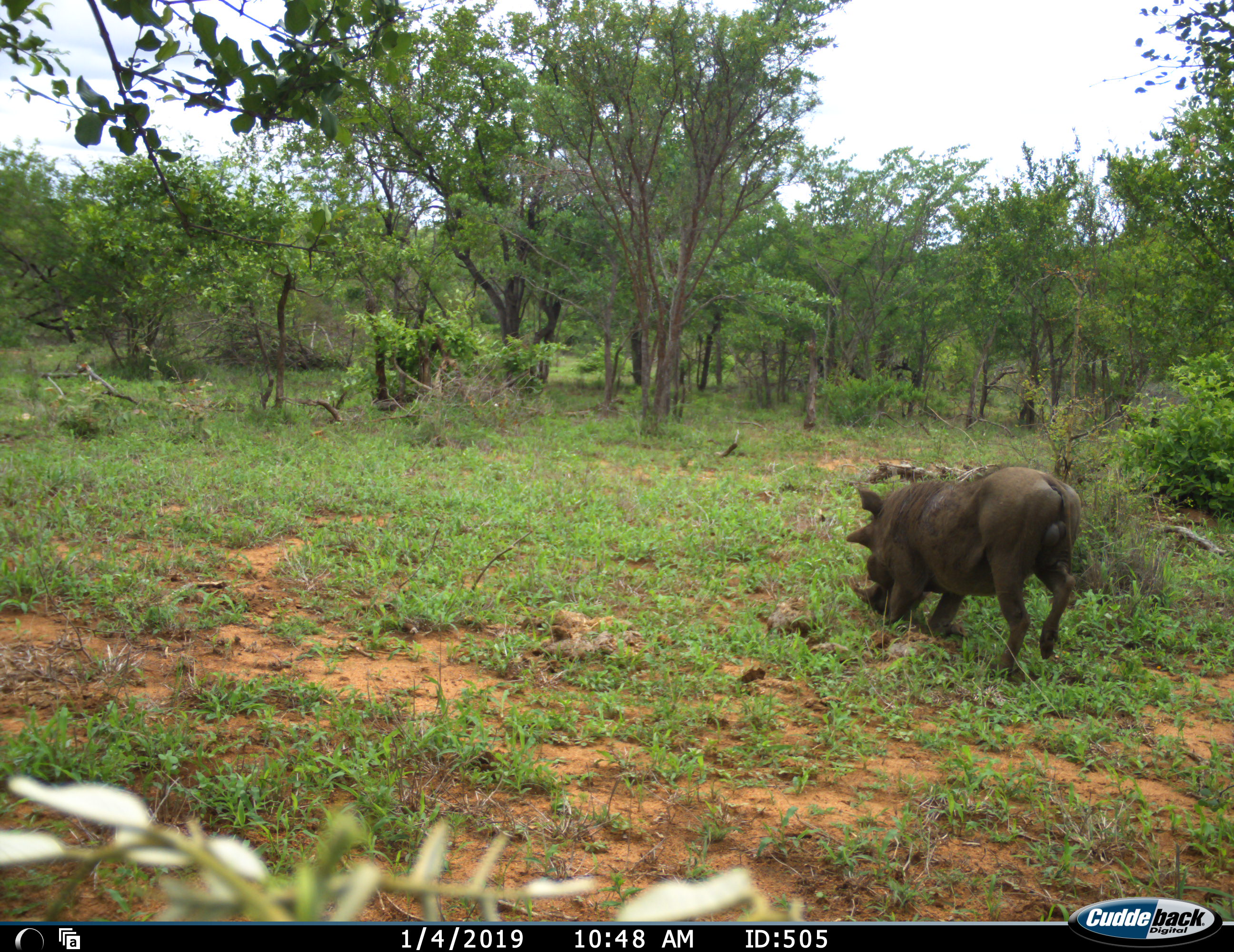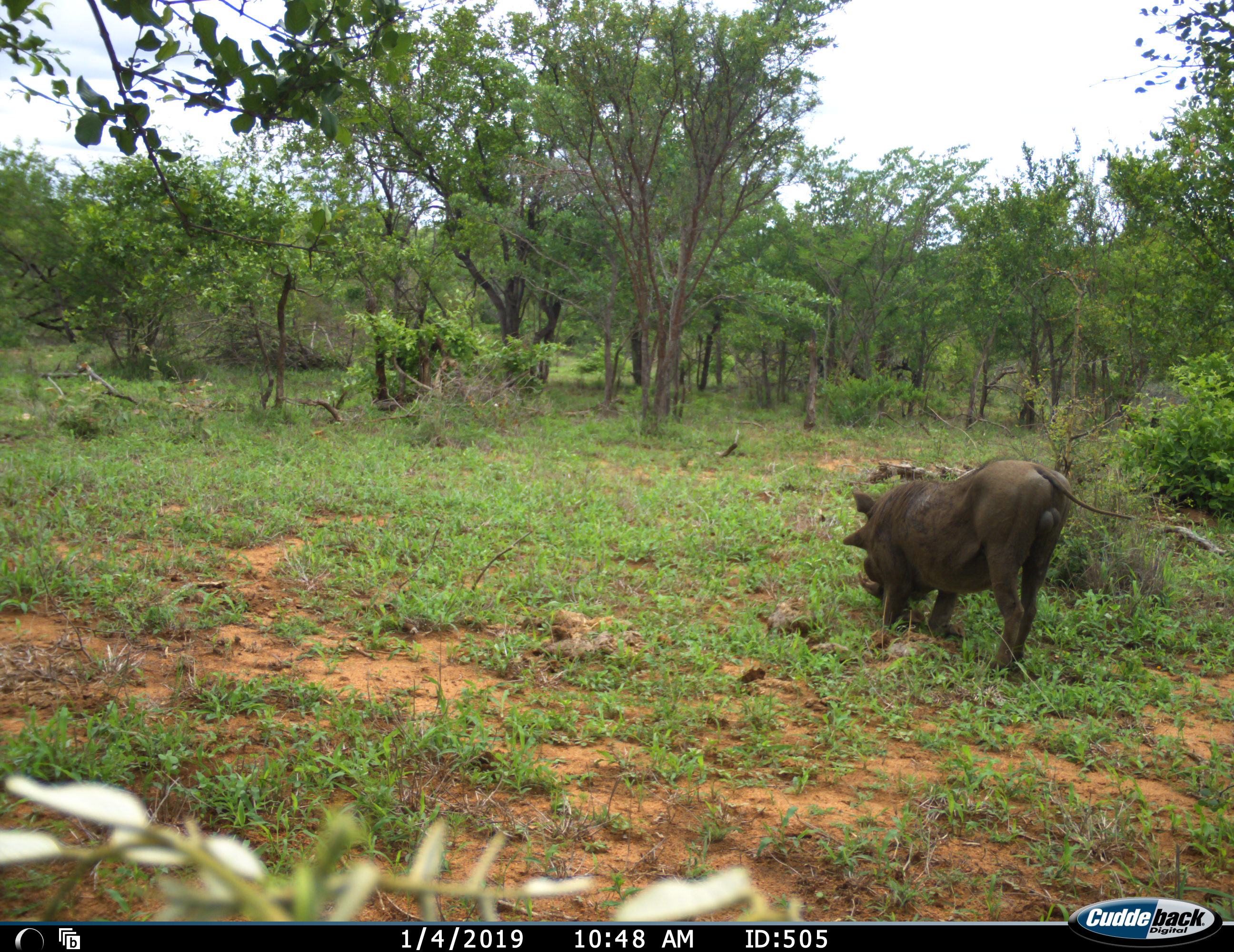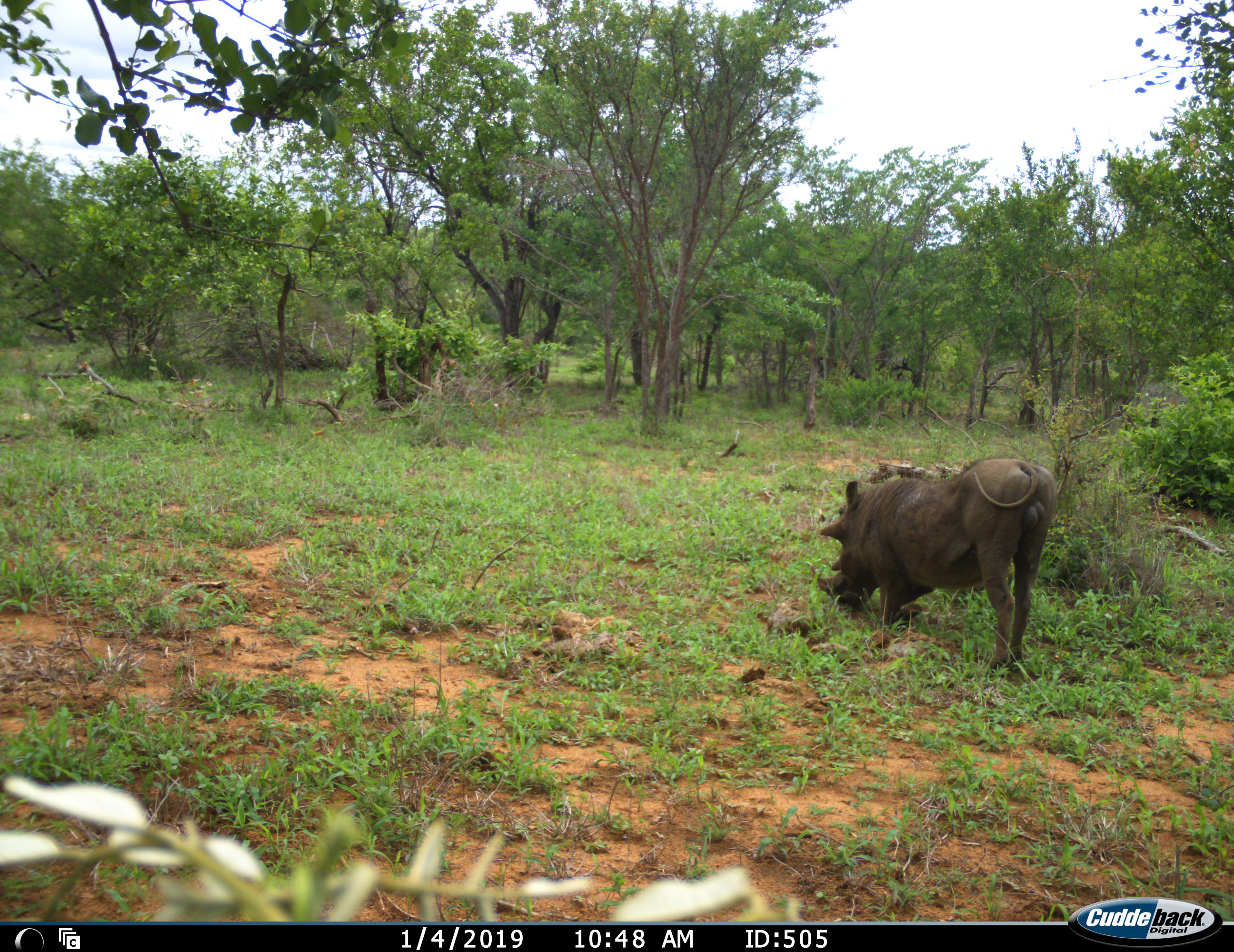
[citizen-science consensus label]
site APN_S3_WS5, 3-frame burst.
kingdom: Animalia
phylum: Chordata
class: Mammalia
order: Artiodactyla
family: Suidae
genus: Phacochoerus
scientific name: Phacochoerus africanus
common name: warthog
Warthog (Phacochoerus africanus), count 1. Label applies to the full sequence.